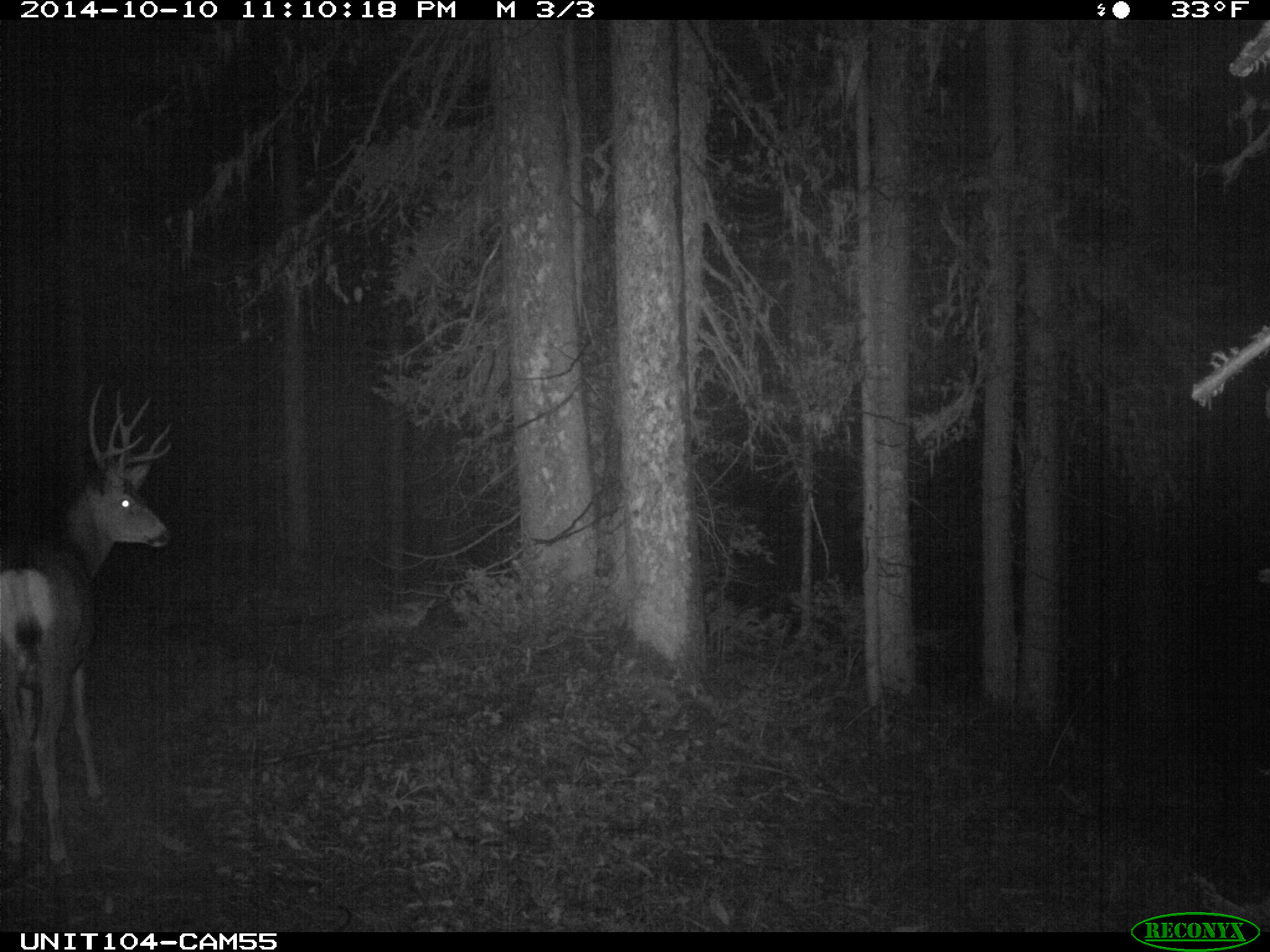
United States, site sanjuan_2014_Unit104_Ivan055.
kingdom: Animalia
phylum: Chordata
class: Mammalia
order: Artiodactyla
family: Cervidae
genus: Odocoileus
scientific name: Odocoileus hemionus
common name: mule deer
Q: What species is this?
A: Odocoileus hemionus (mule deer).